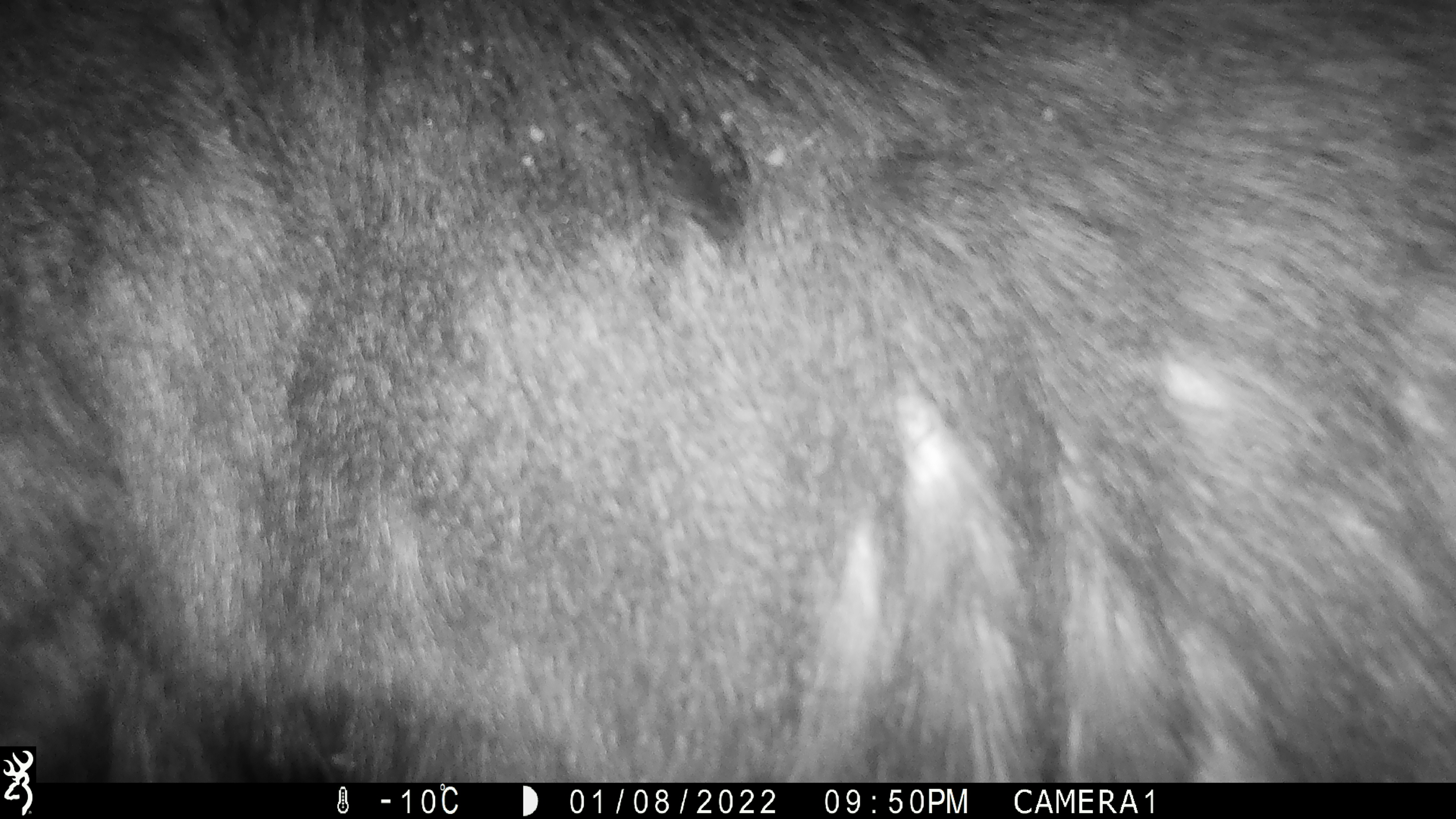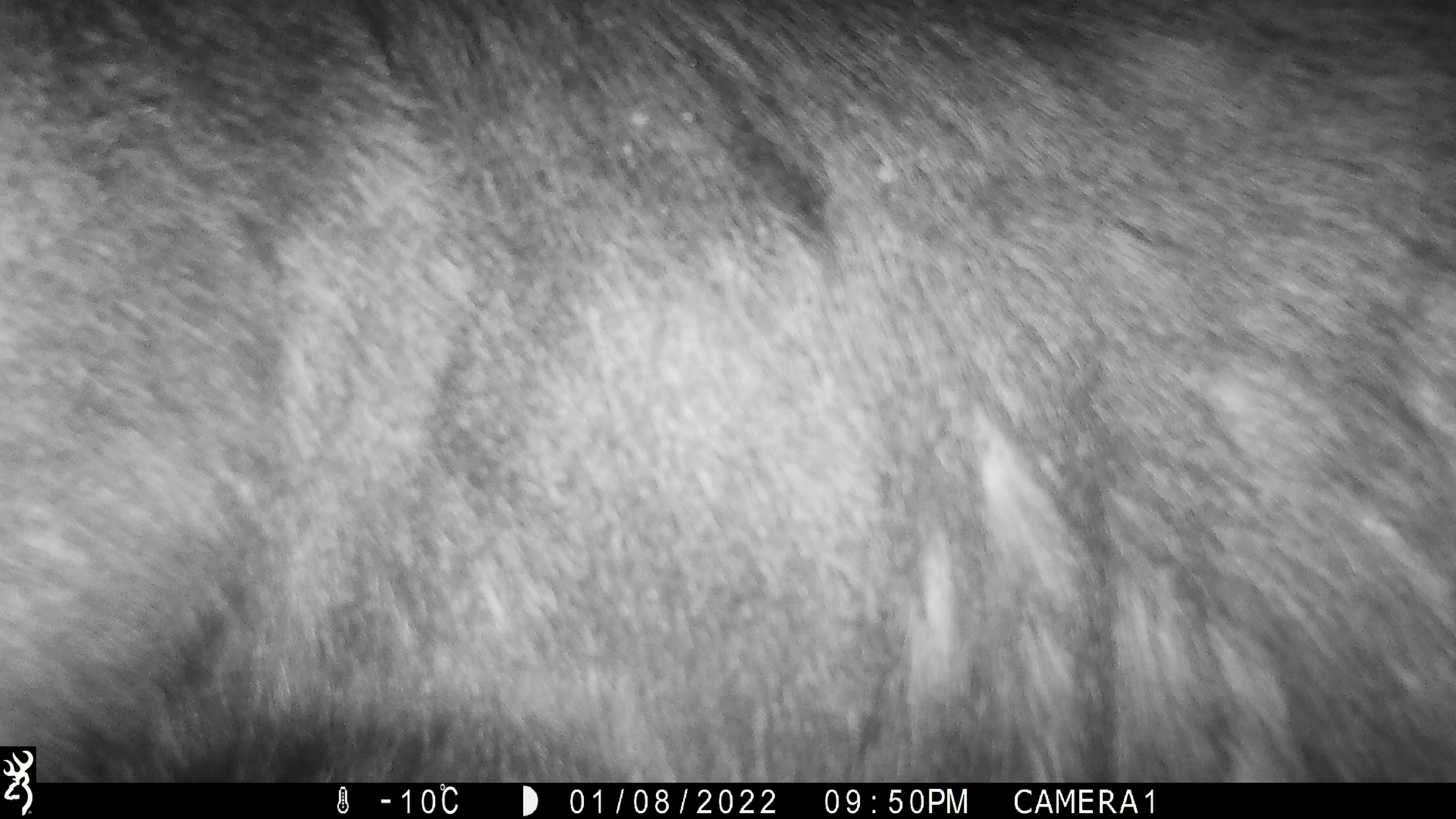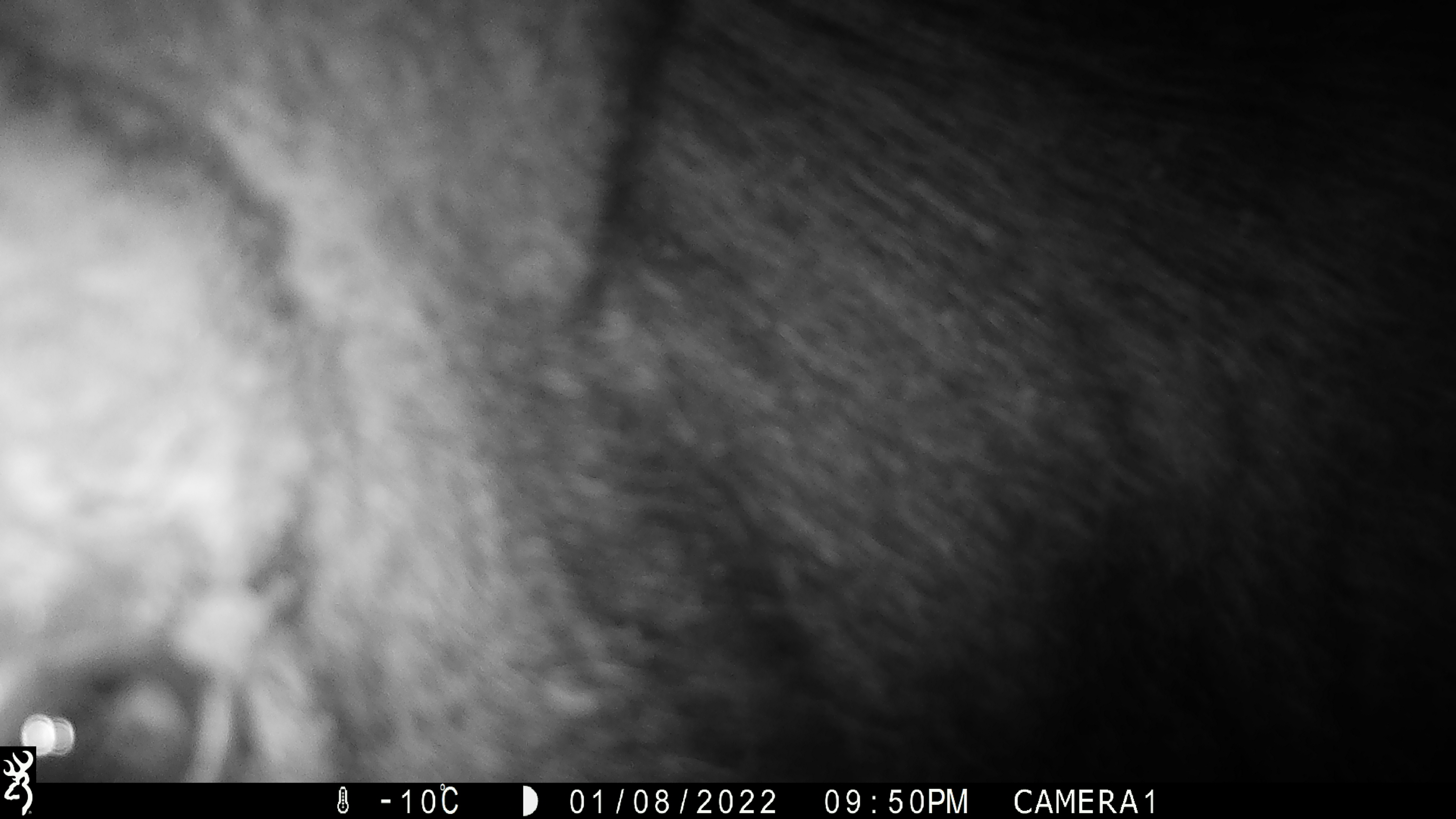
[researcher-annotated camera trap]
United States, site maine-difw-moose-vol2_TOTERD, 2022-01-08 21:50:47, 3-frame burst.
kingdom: Animalia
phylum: Chordata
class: Mammalia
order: Artiodactyla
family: Cervidae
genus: Alces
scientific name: Alces alces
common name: moose